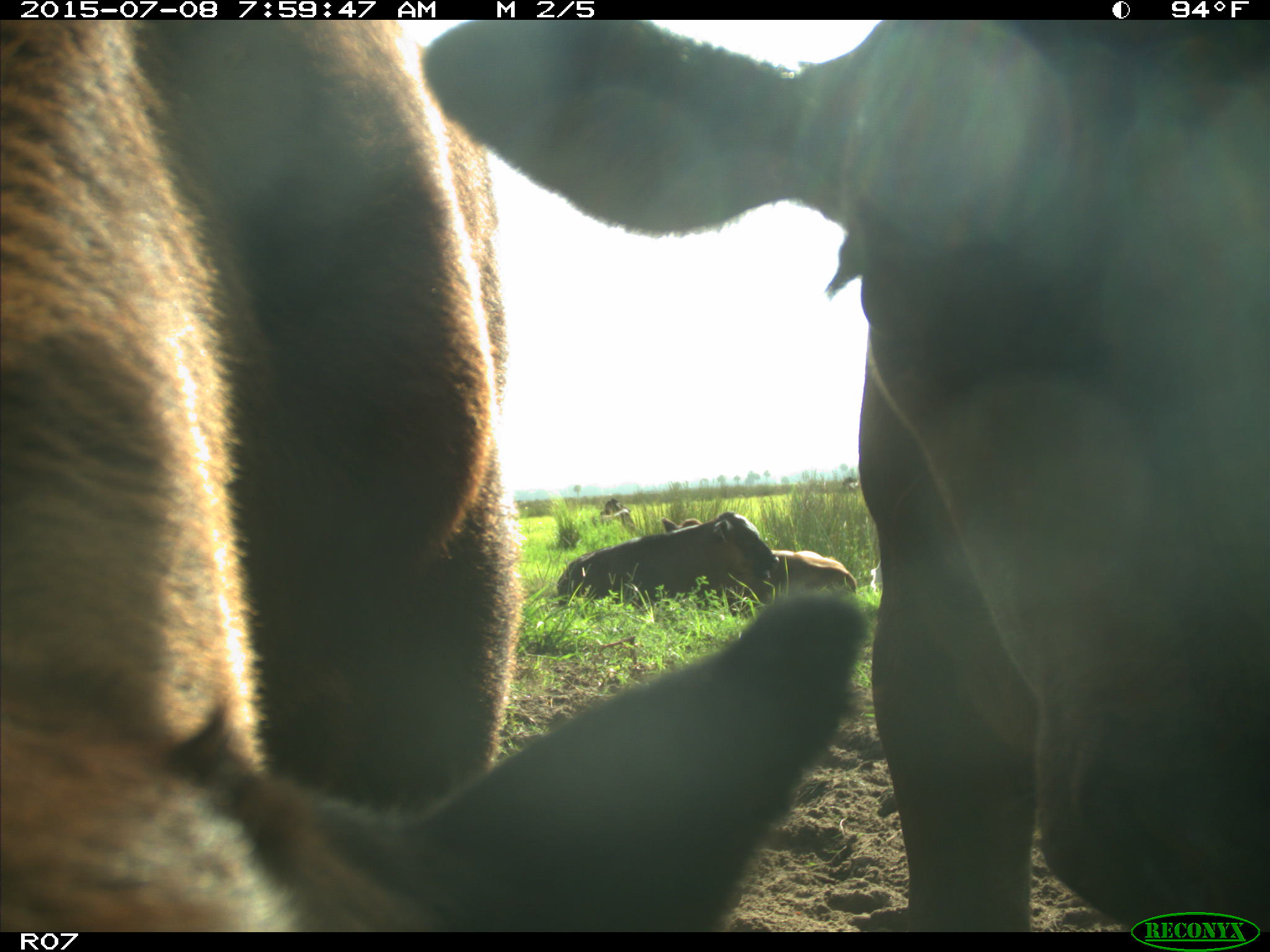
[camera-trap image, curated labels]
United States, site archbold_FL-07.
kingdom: Animalia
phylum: Chordata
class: Mammalia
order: Artiodactyla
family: Bovidae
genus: Bos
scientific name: Bos taurus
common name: domestic cow